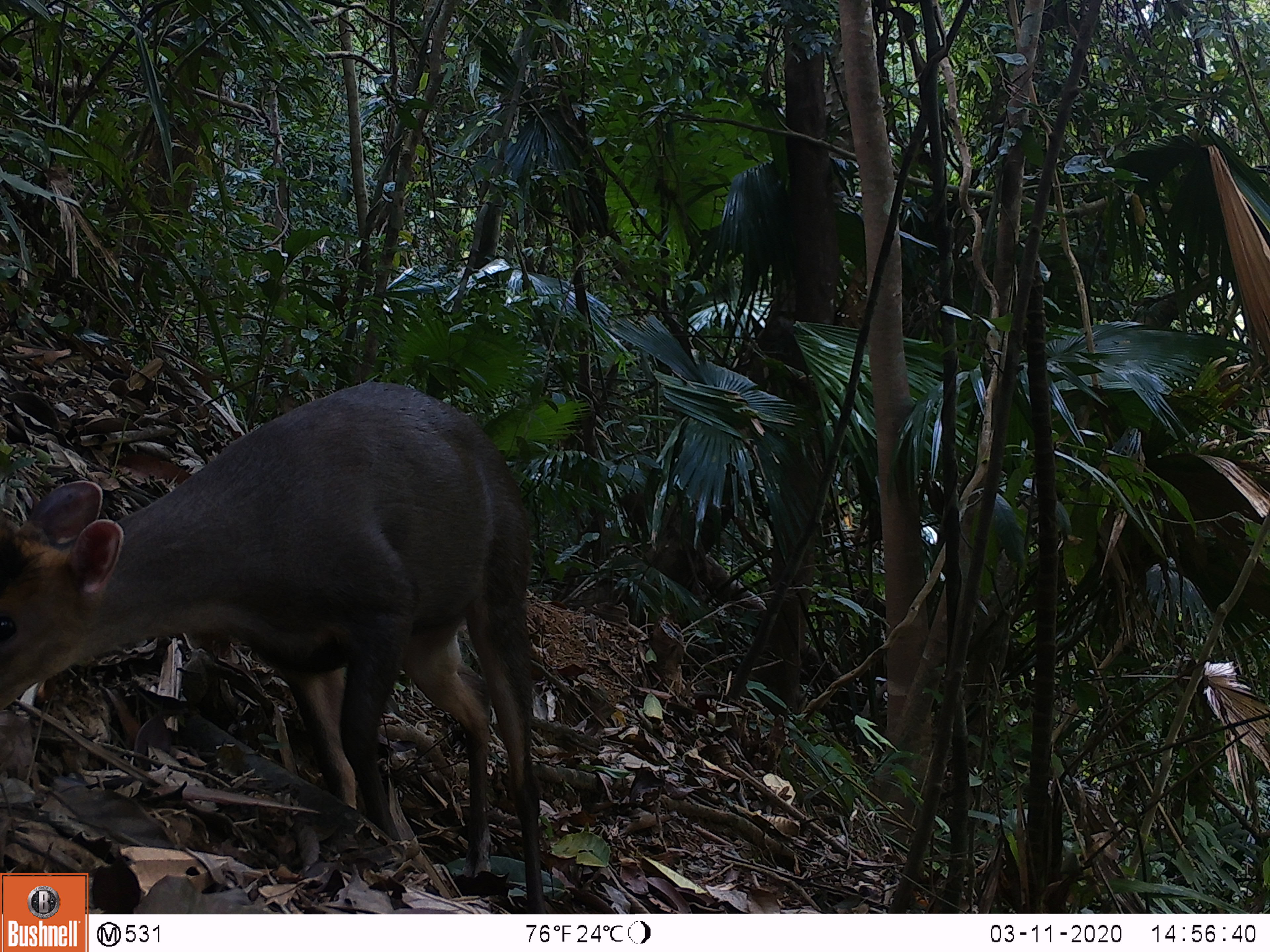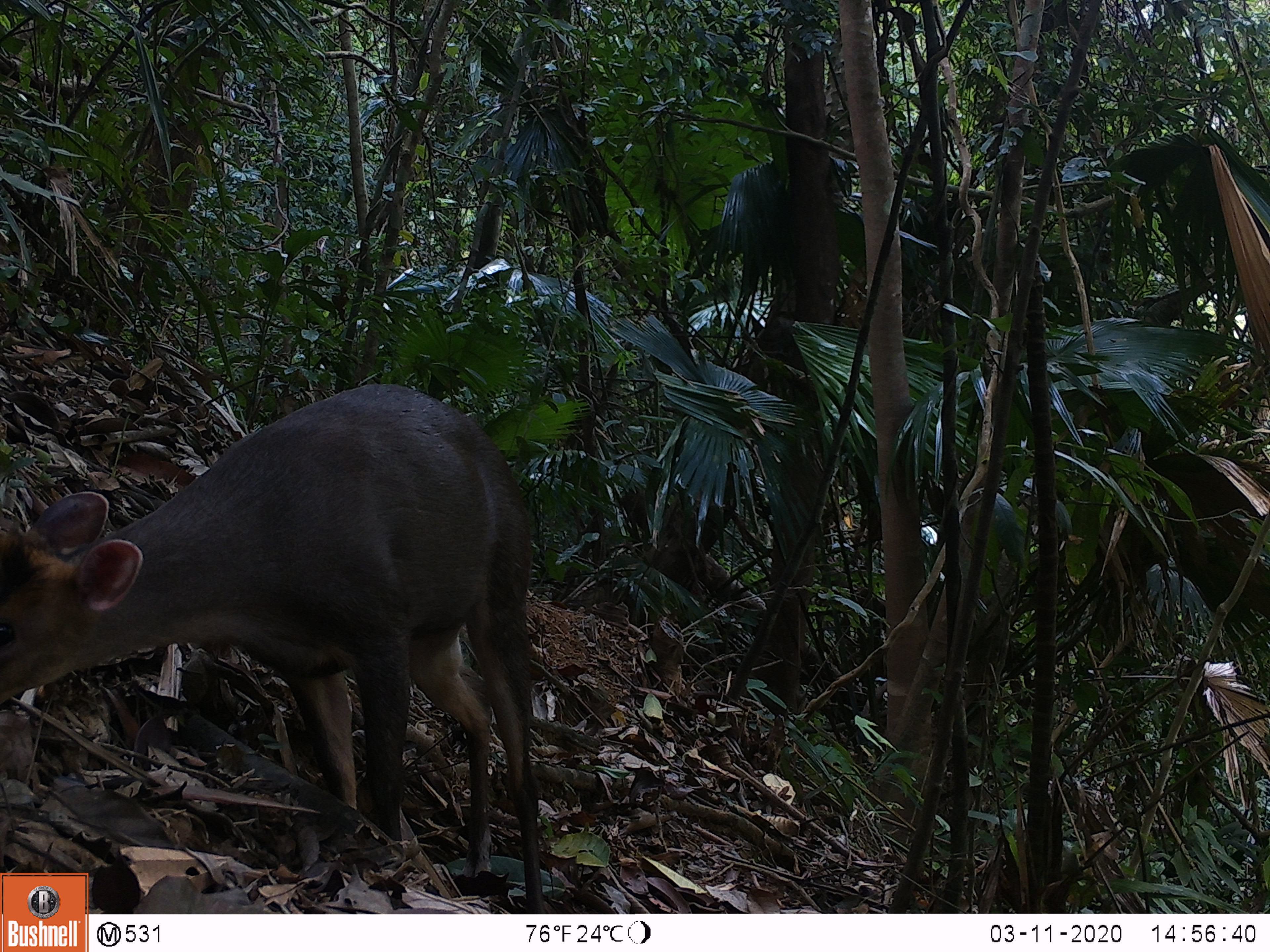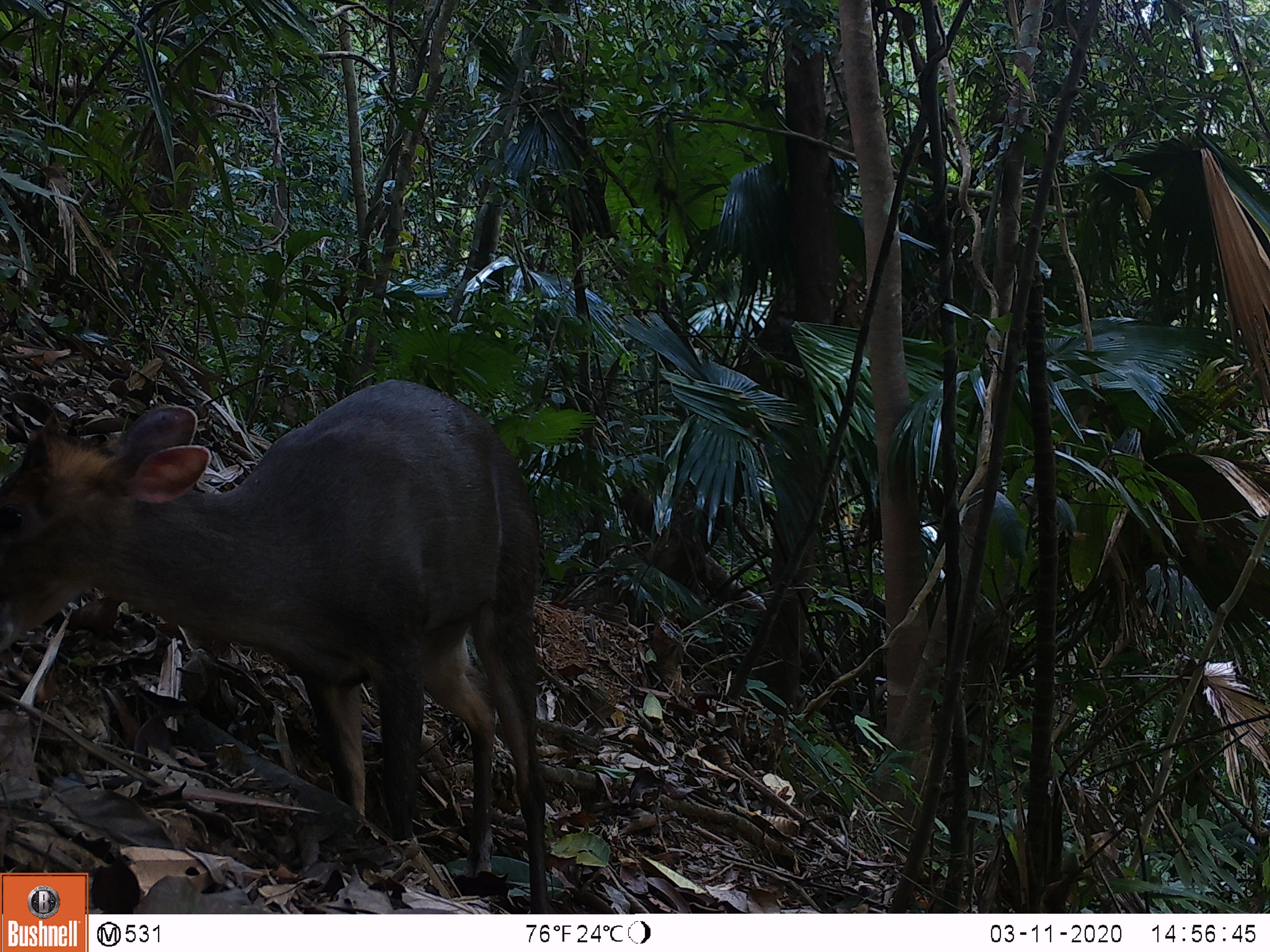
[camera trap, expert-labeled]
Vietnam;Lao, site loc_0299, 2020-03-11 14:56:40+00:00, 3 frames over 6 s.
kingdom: Animalia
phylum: Chordata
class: Mammalia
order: Artiodactyla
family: Cervidae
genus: Muntiacus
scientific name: Muntiacus rooseveltorum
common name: roosevelt's muntjac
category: roosevelts muntjac group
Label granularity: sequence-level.